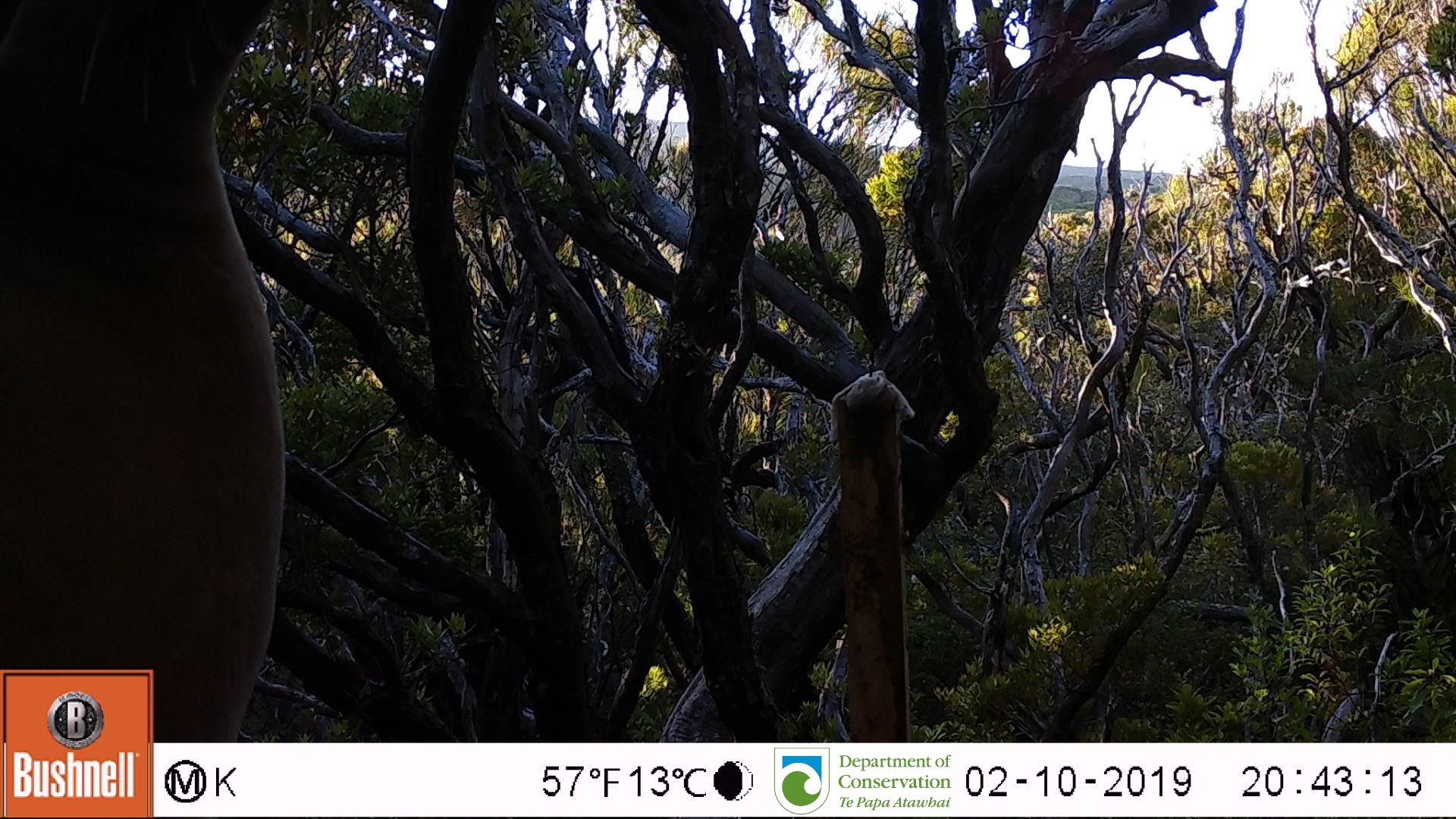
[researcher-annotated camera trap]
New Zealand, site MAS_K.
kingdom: Animalia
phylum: Chordata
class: Mammalia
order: Carnivora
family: Otariidae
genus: Phocarctos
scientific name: Phocarctos hookeri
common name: new zealand sea lion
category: sealion